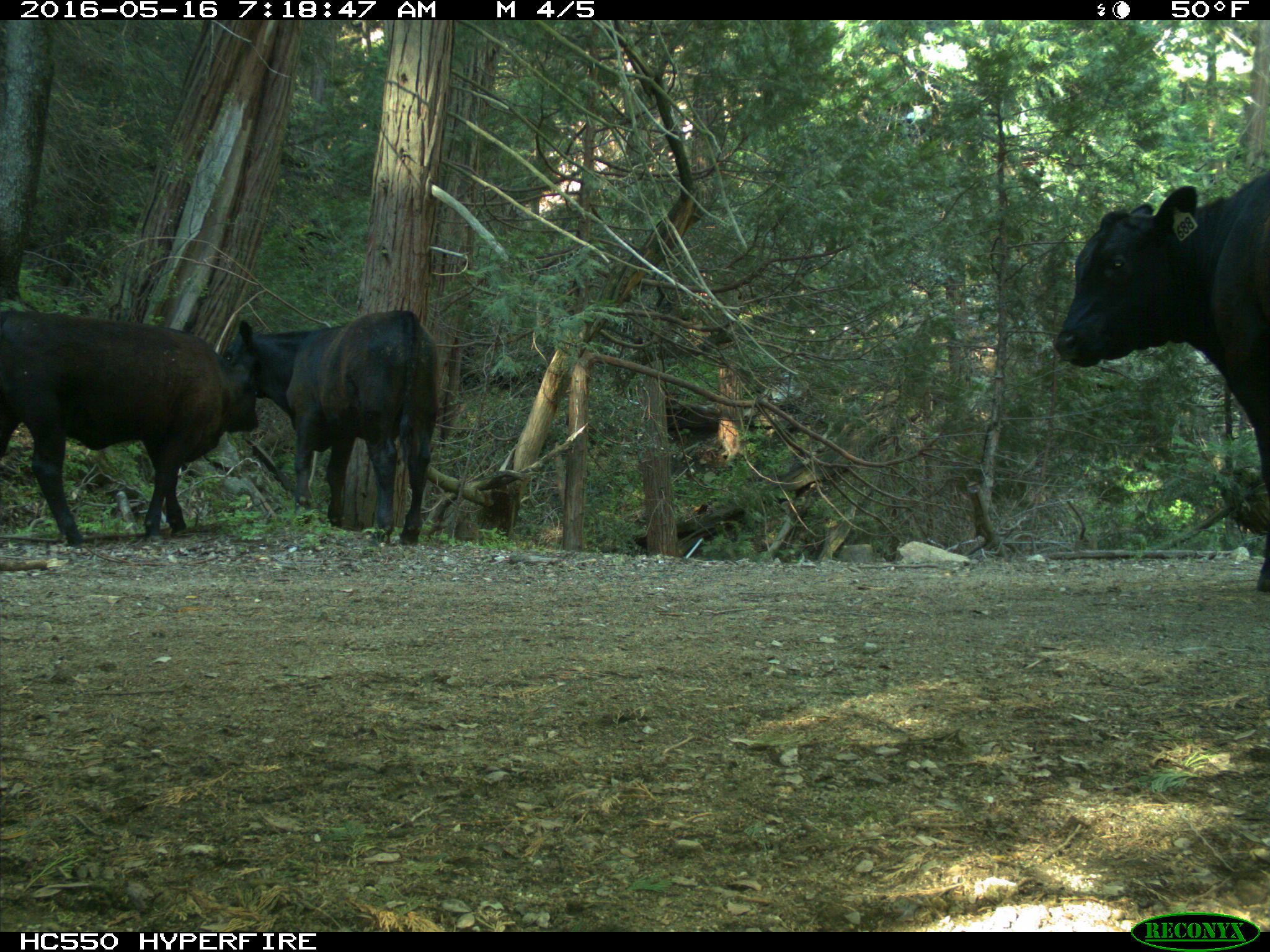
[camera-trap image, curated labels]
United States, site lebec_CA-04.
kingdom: Animalia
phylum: Chordata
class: Mammalia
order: Artiodactyla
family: Bovidae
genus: Bos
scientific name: Bos taurus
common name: domestic cow